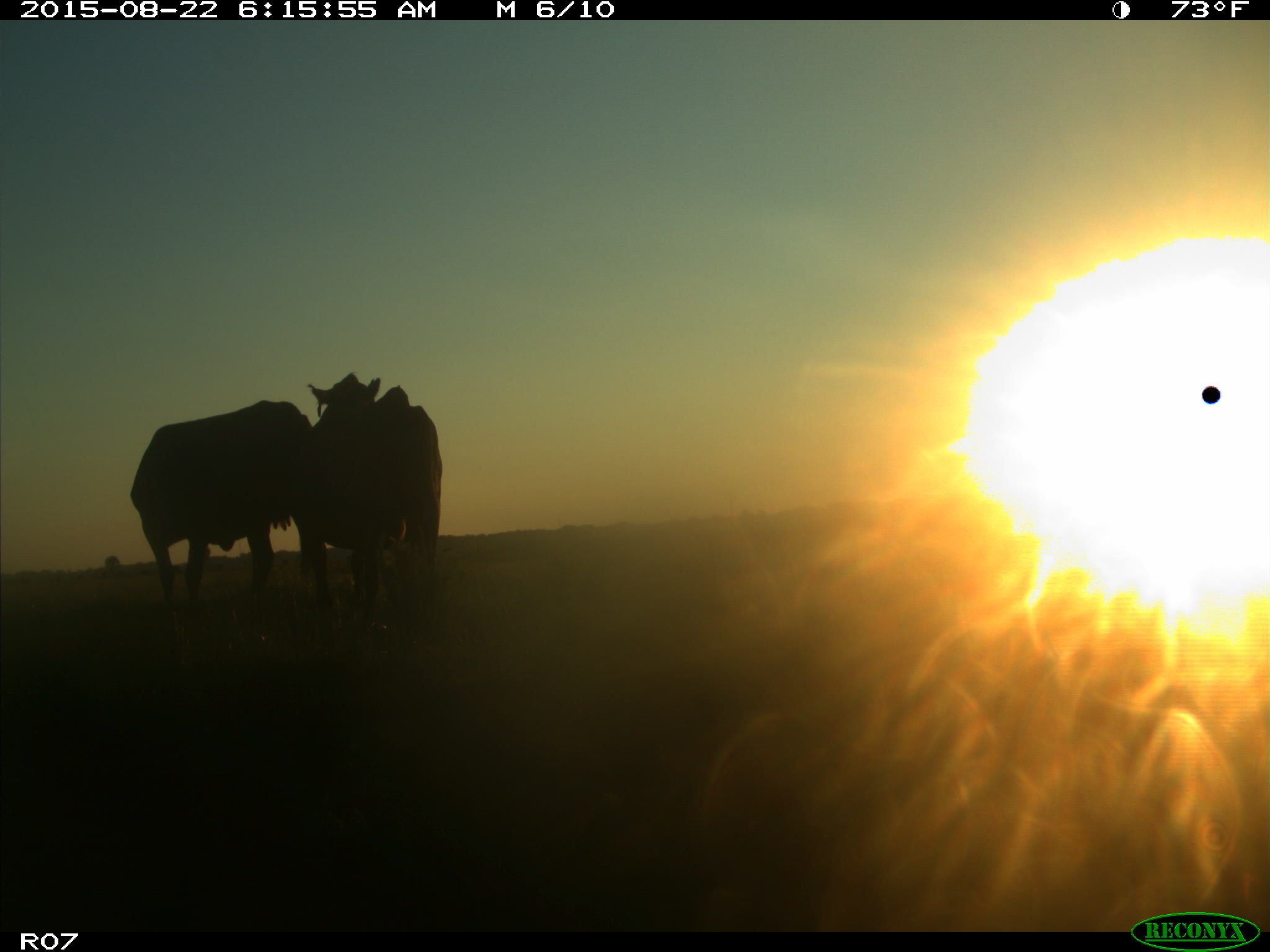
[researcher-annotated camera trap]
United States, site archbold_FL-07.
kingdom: Animalia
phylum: Chordata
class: Mammalia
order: Artiodactyla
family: Bovidae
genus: Bos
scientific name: Bos taurus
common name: domestic cow